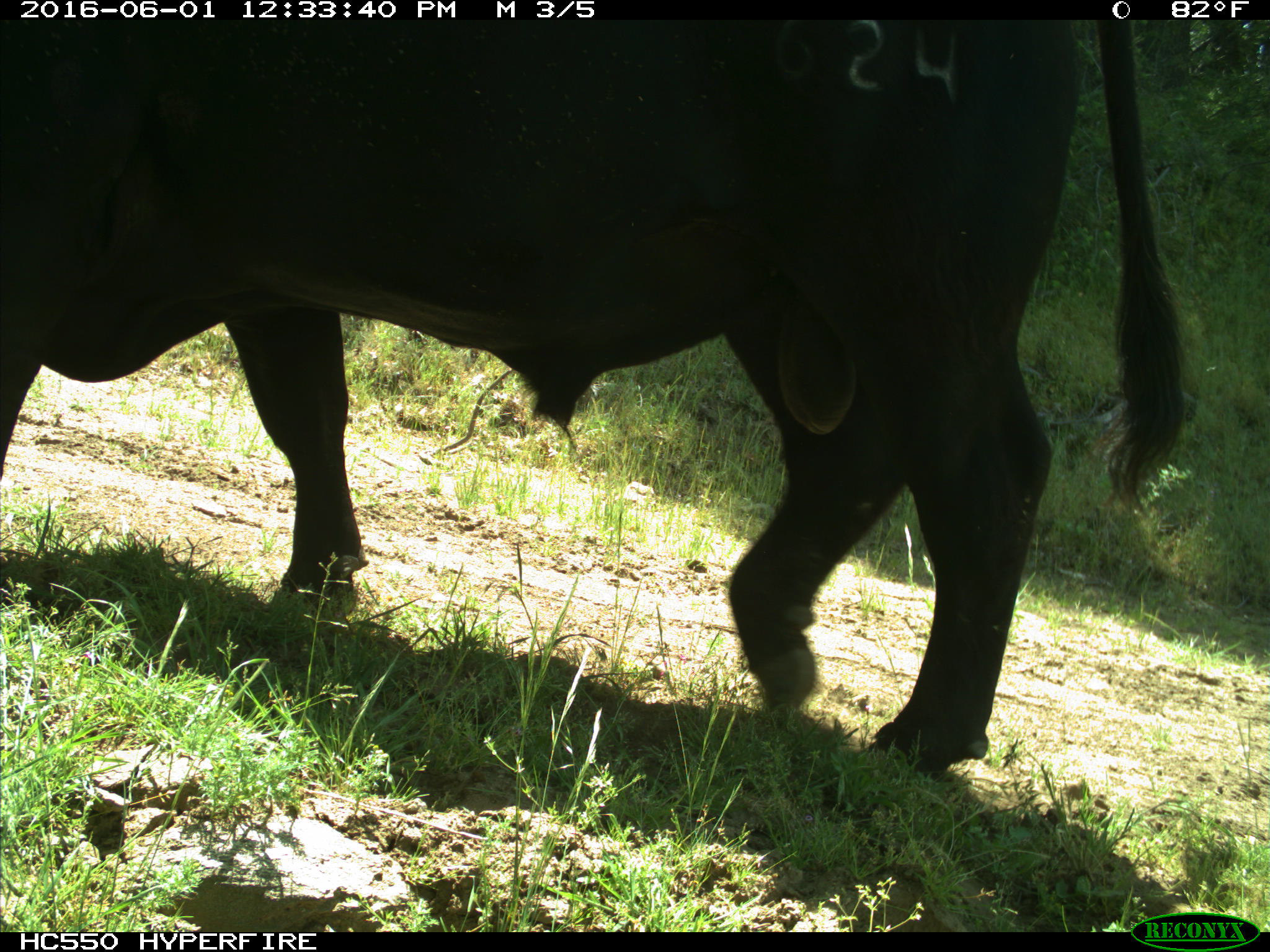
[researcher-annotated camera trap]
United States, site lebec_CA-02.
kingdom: Animalia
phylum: Chordata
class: Mammalia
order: Artiodactyla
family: Bovidae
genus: Bos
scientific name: Bos taurus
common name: domestic cow